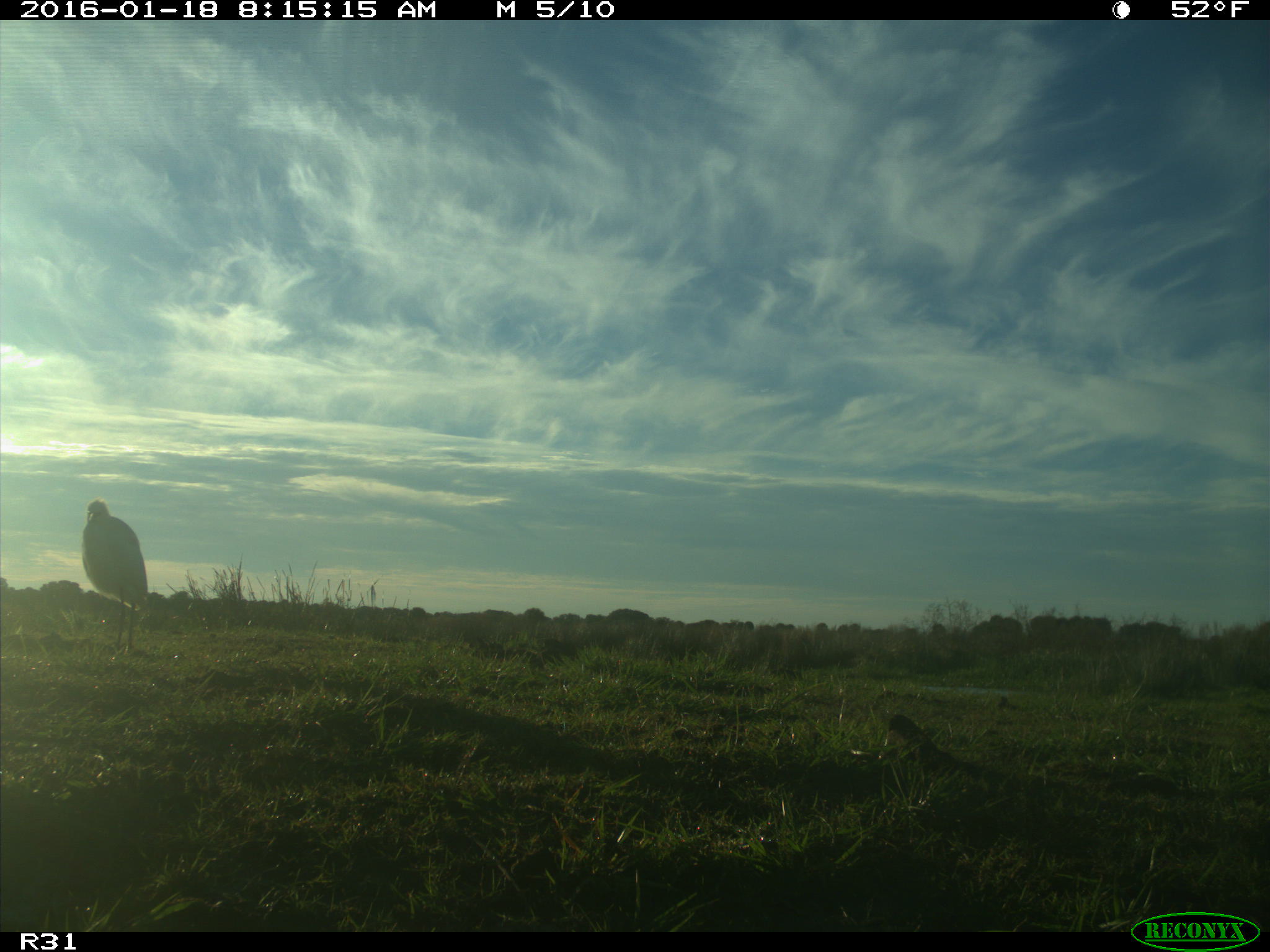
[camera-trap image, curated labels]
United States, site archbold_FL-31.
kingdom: Animalia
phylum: Chordata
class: Aves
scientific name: Aves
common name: birds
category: unidentified bird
Unidentified bird (birds) (Aves).